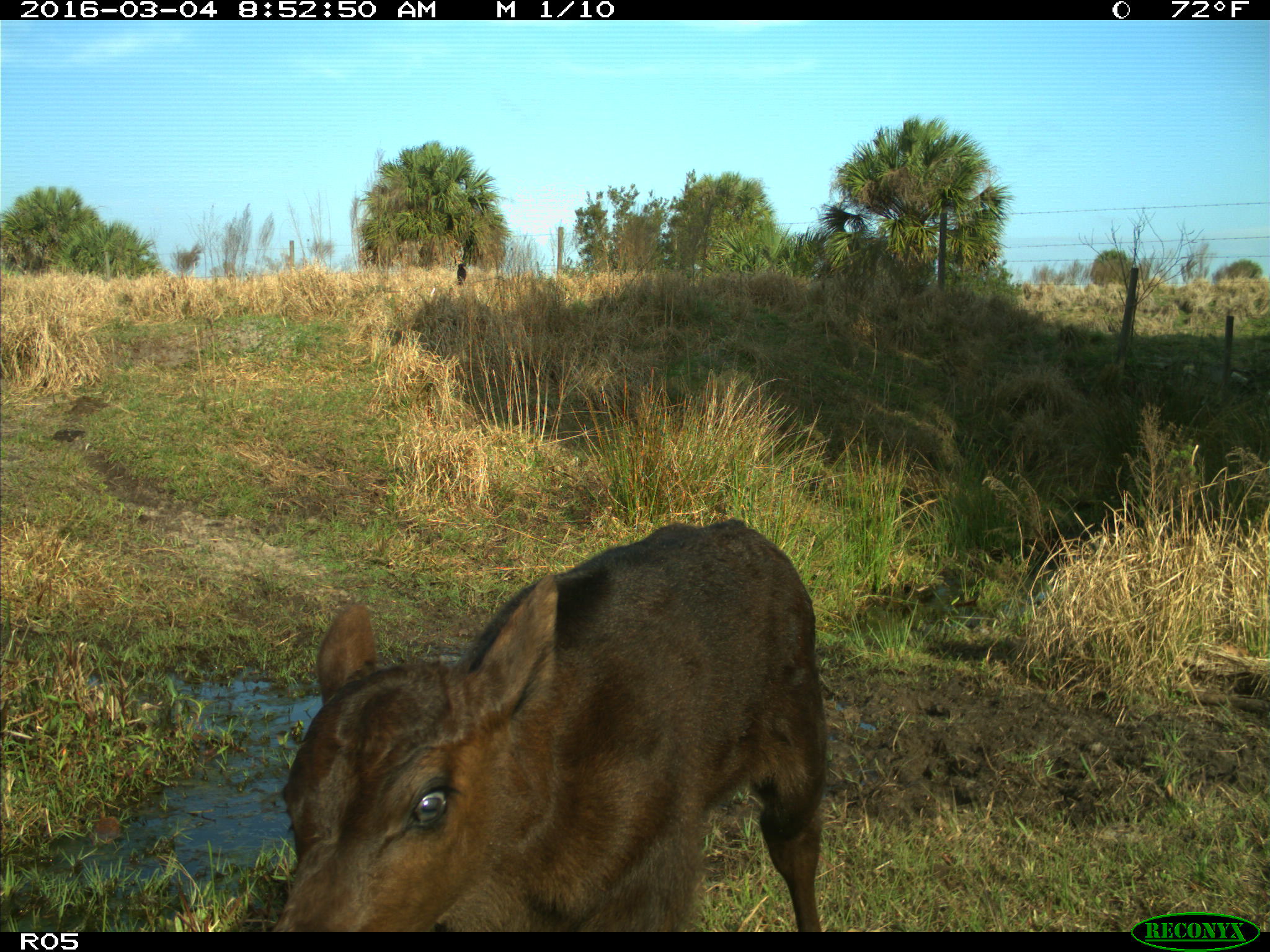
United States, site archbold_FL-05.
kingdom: Animalia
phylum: Chordata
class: Mammalia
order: Artiodactyla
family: Bovidae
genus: Bos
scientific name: Bos taurus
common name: domestic cow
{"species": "Bos taurus (domestic cow)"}